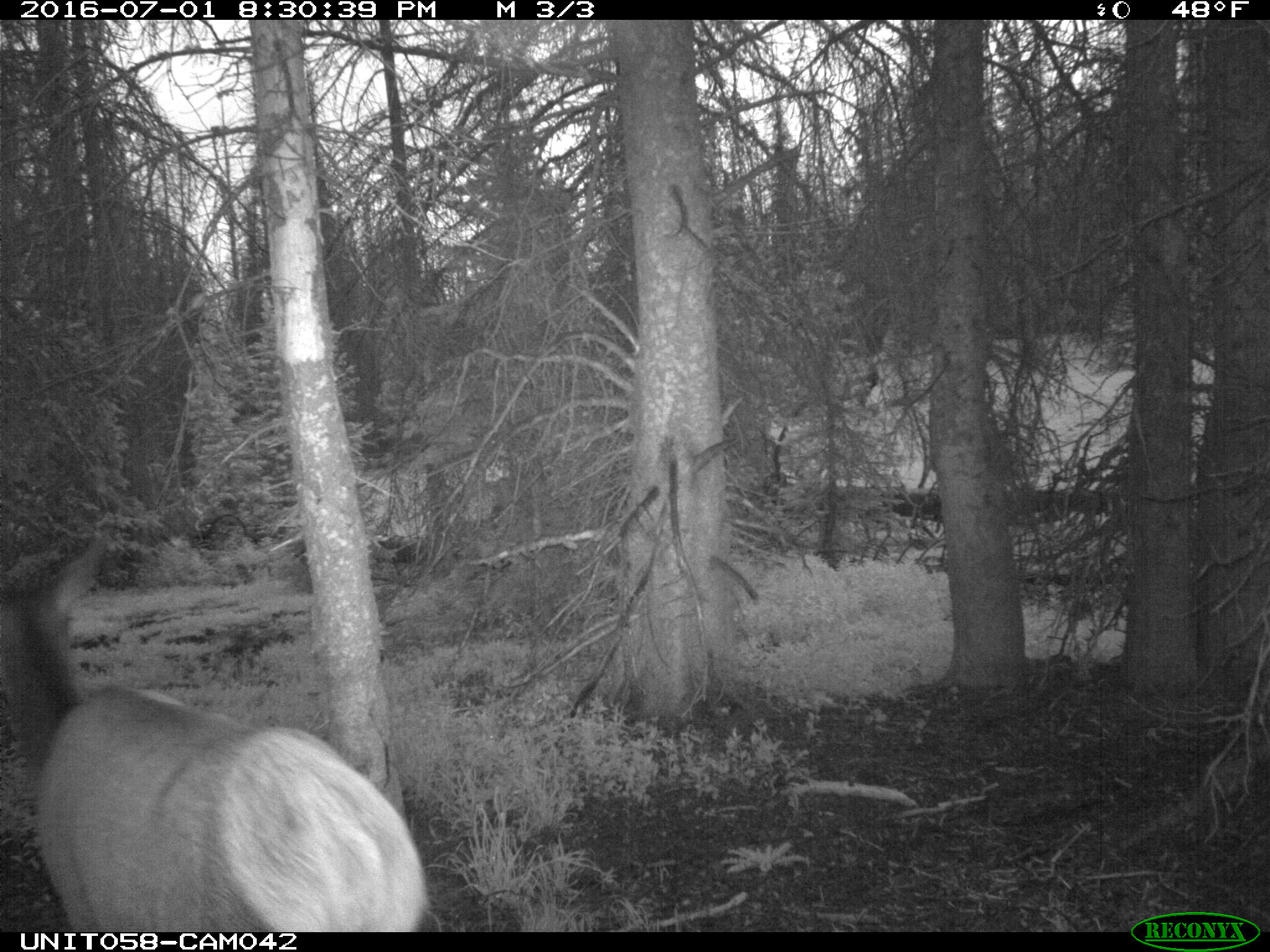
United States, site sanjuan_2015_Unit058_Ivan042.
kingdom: Animalia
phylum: Chordata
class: Mammalia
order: Artiodactyla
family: Cervidae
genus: Cervus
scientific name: Cervus elaphus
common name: red deer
Cervus elaphus (red deer).